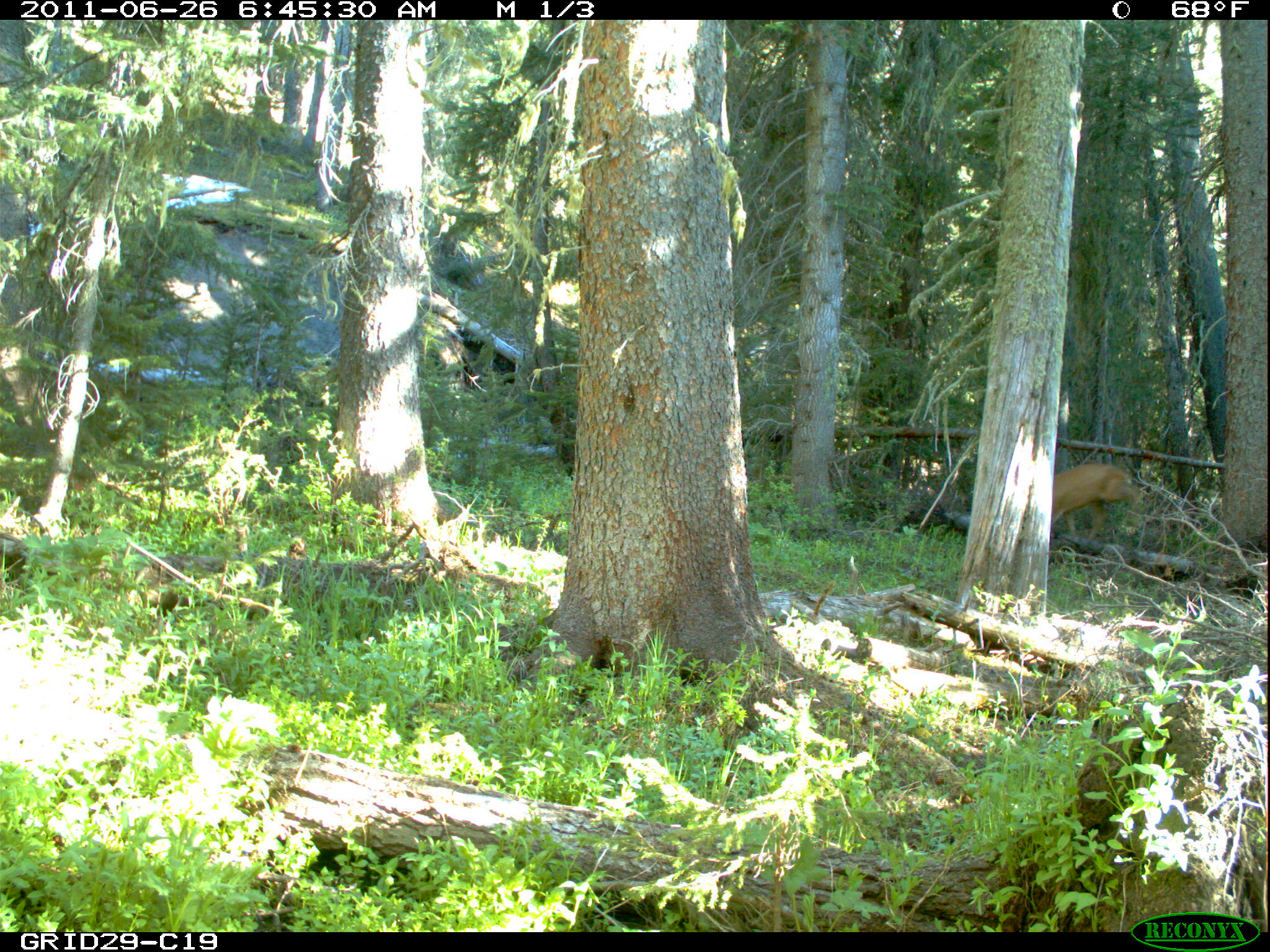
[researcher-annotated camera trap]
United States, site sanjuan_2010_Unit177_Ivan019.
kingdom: Animalia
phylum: Chordata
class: Mammalia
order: Artiodactyla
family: Cervidae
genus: Odocoileus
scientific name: Odocoileus hemionus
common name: mule deer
Odocoileus hemionus (mule deer).